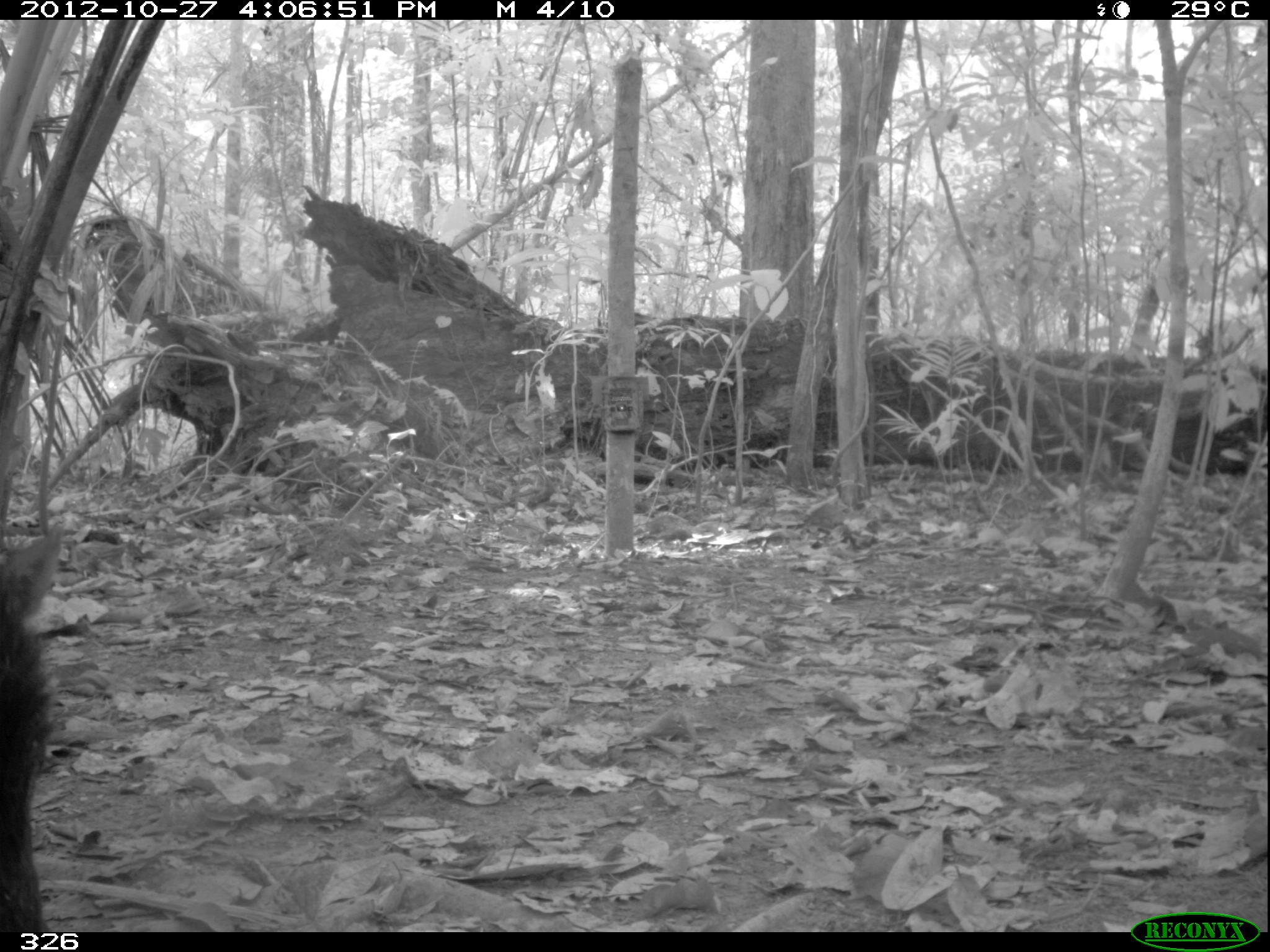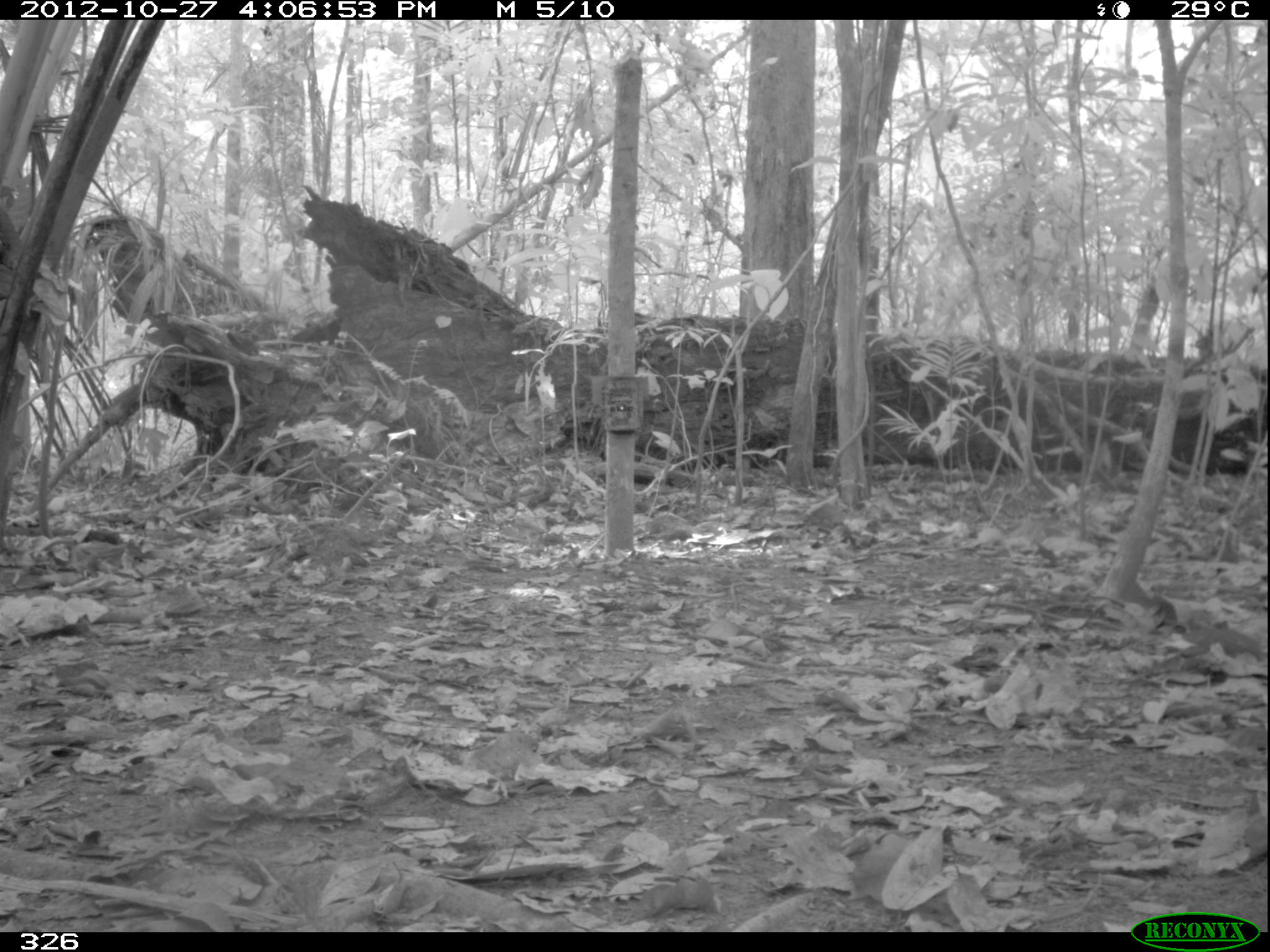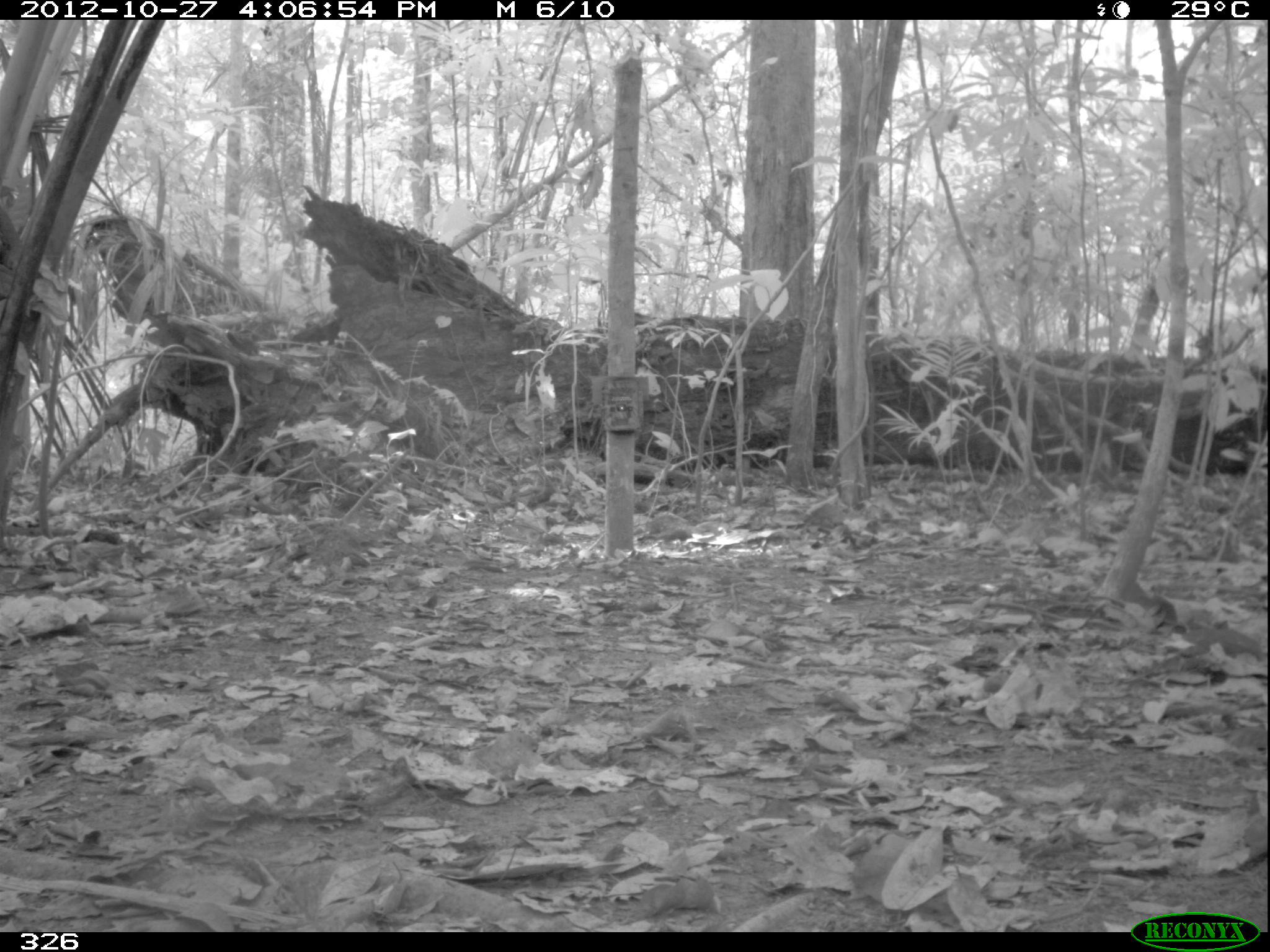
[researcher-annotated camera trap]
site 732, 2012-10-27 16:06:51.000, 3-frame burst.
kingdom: Animalia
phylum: Chordata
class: Mammalia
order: Artiodactyla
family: Tayassuidae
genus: Tayassu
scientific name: Tayassu pecari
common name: white-lipped peccary